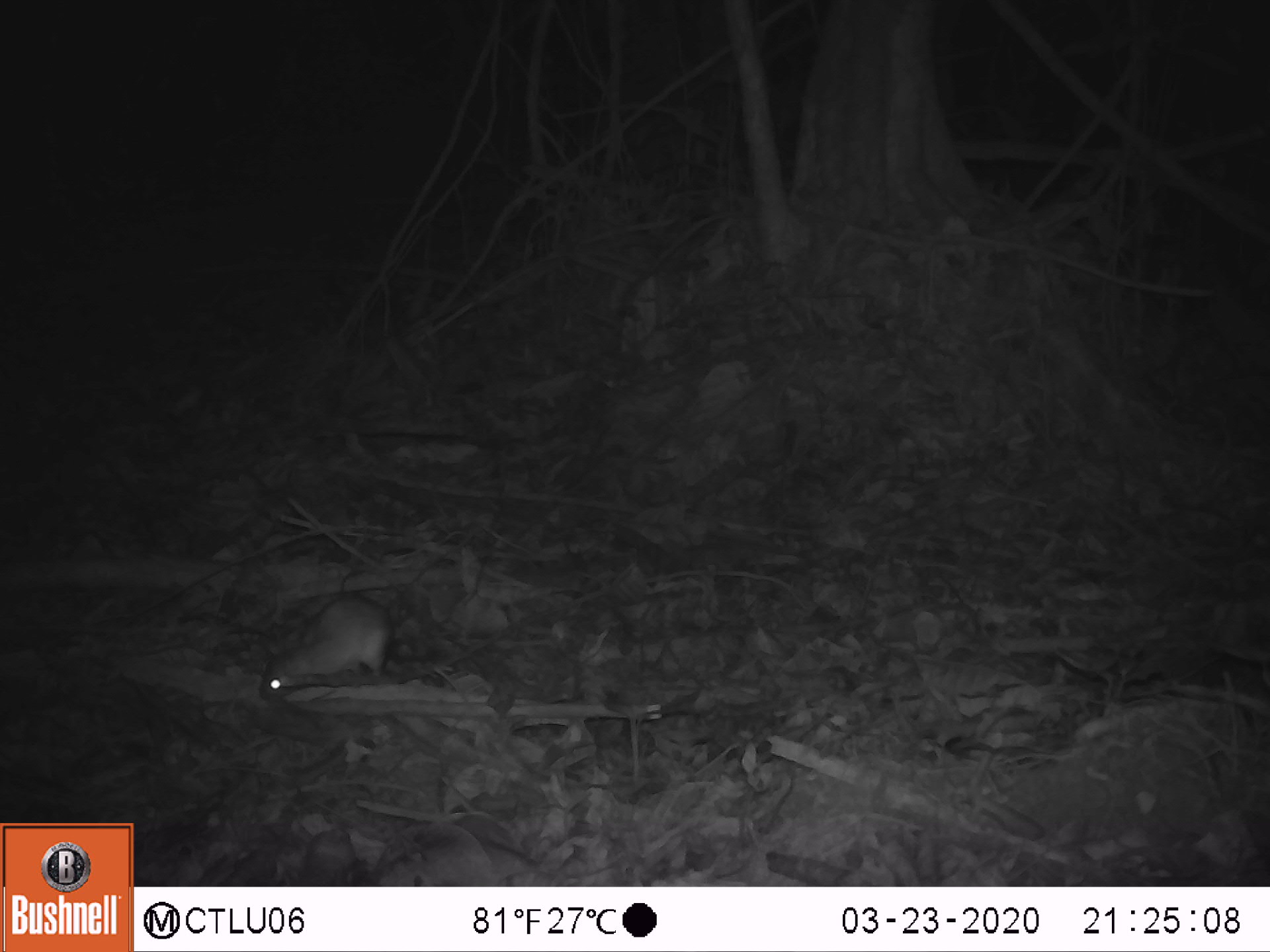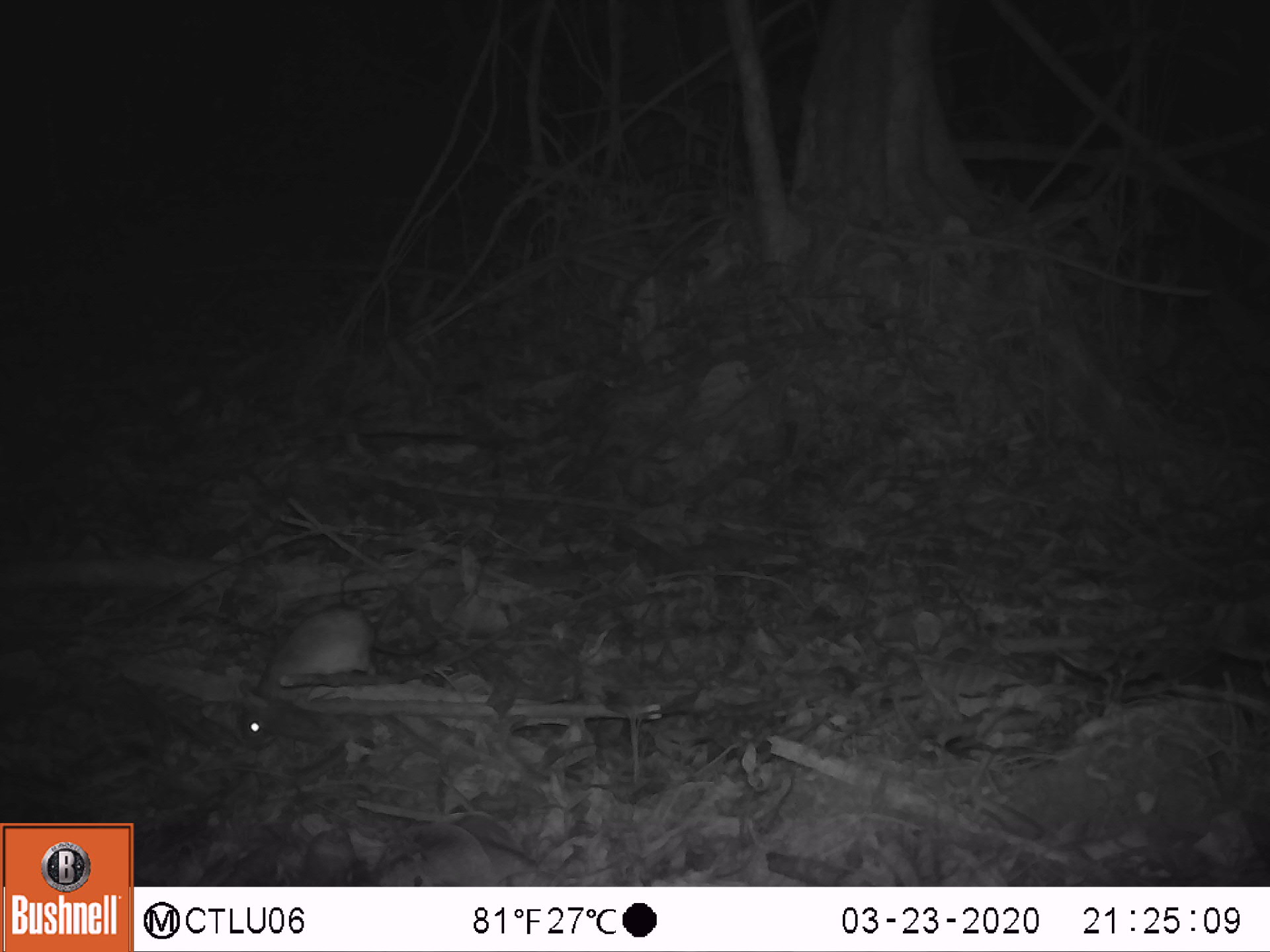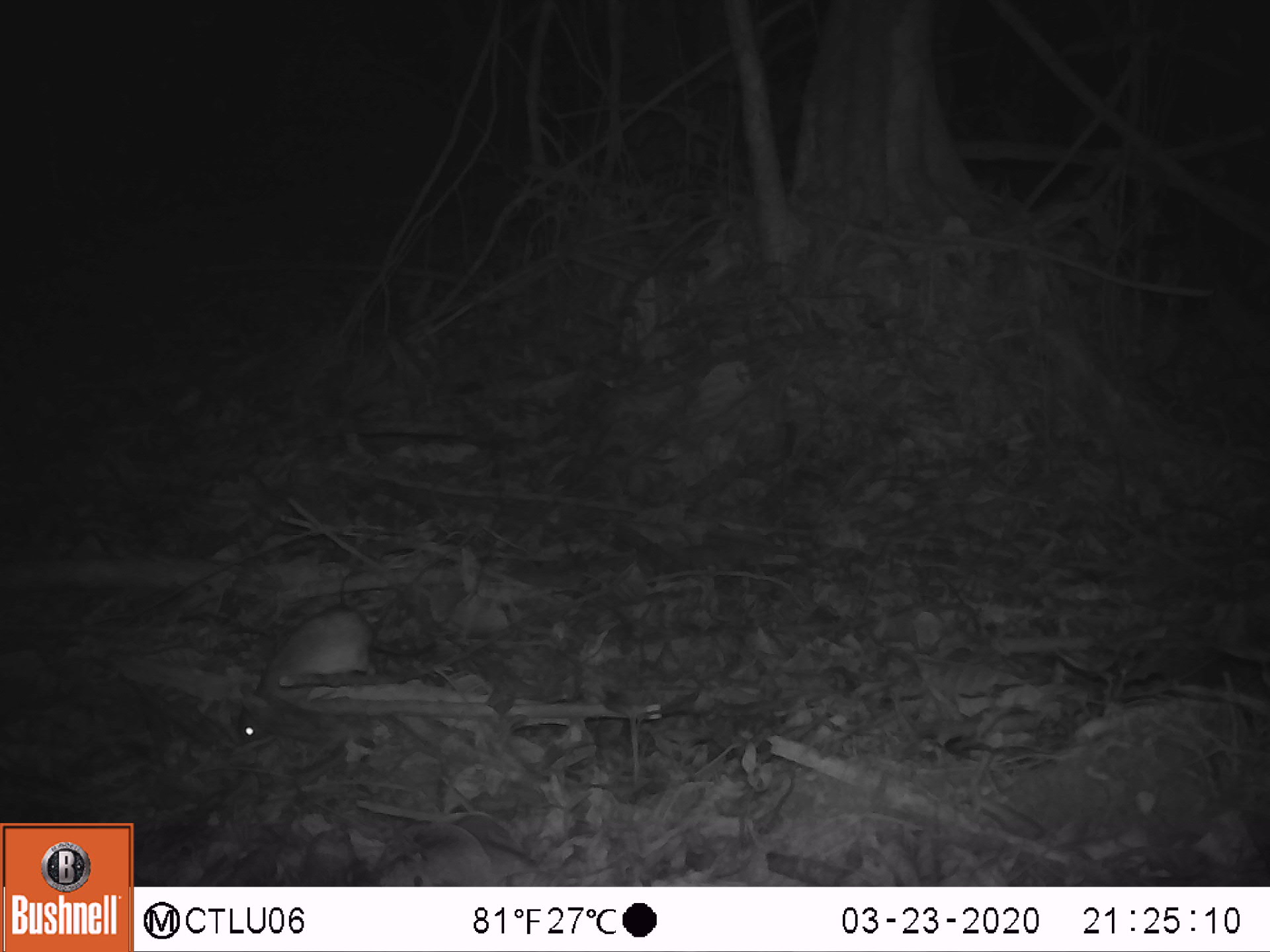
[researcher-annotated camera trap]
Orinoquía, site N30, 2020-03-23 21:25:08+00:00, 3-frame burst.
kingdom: Animalia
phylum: Chordata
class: Mammalia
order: Rodentia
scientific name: Rodentia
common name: rodent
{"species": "rodent (Rodentia)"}